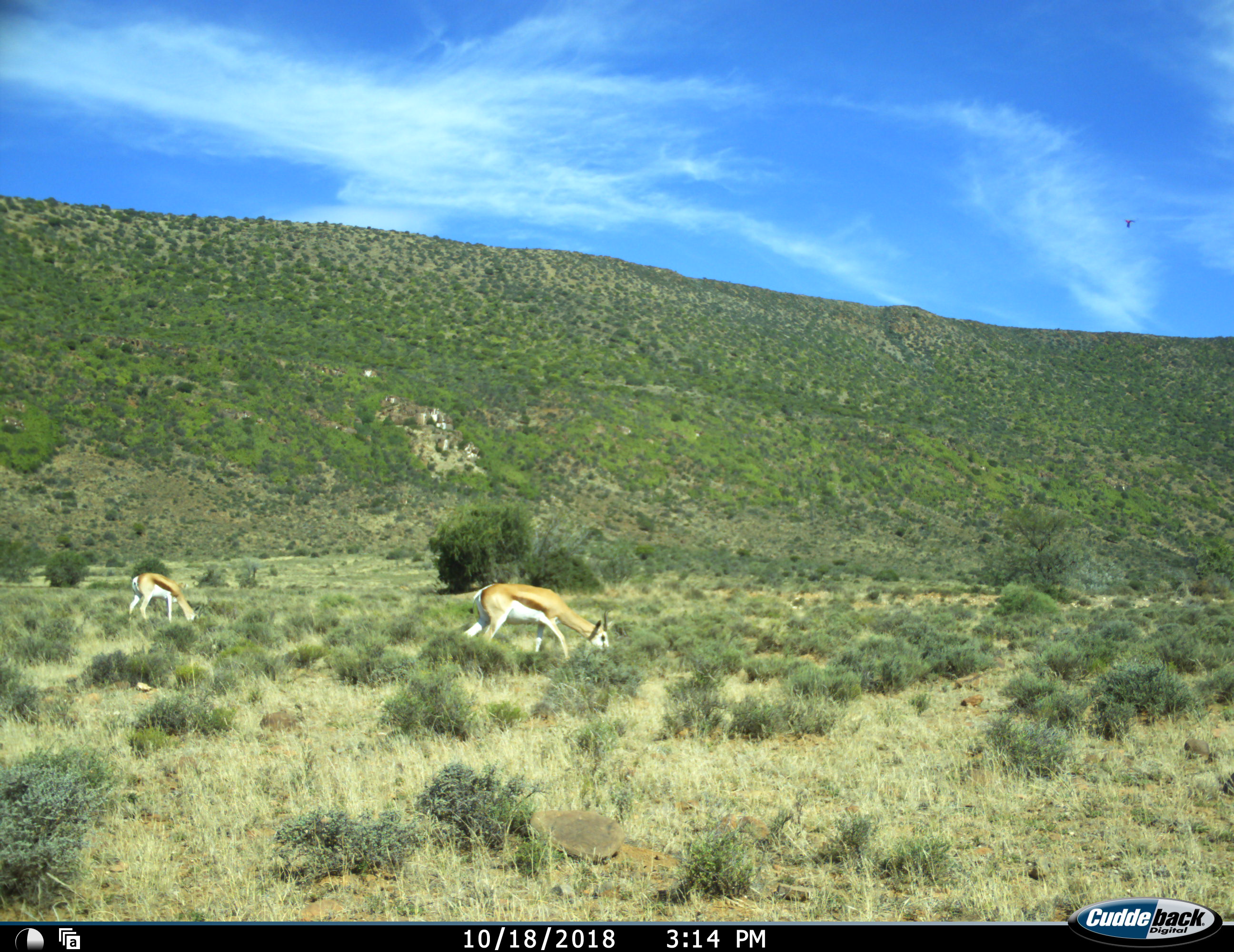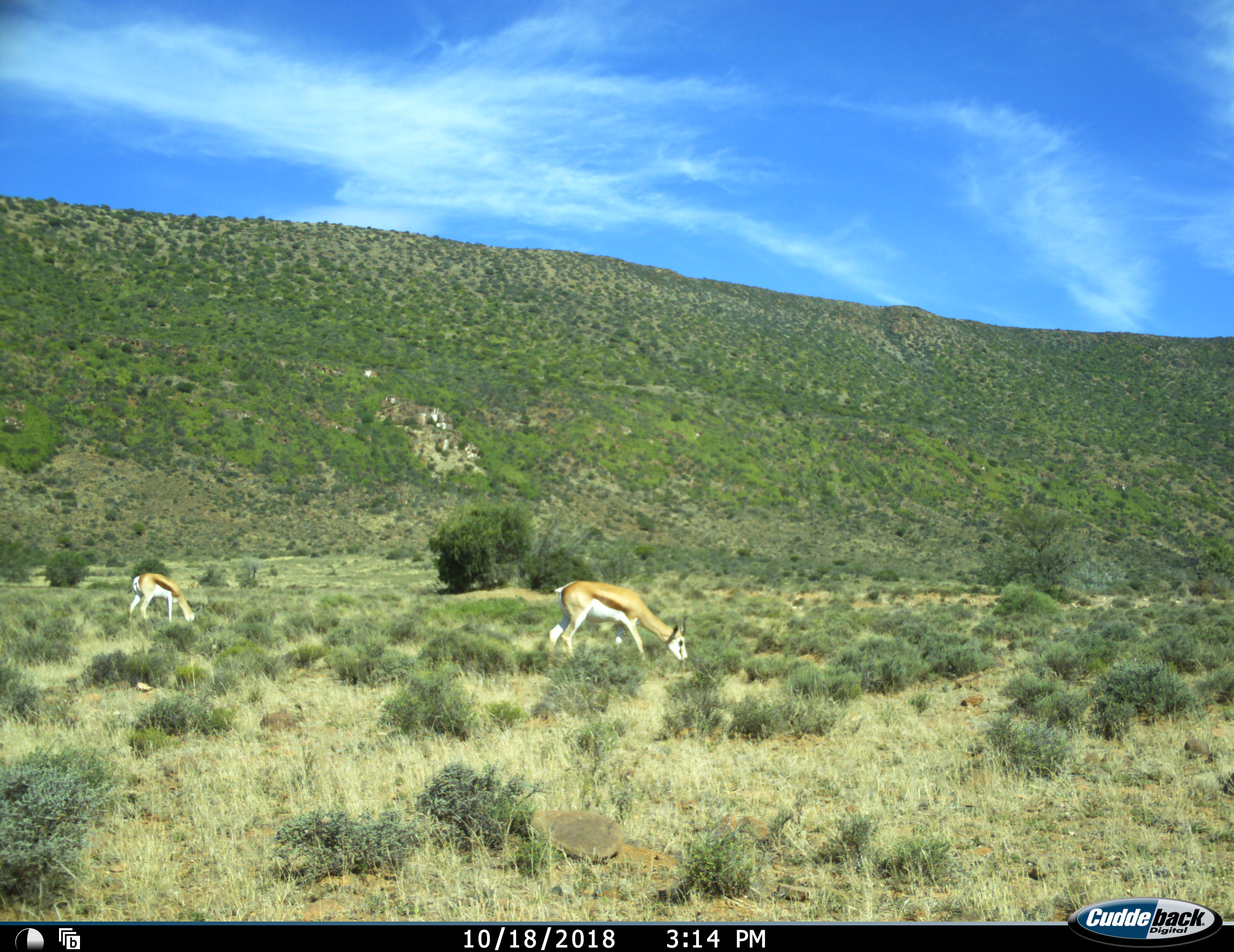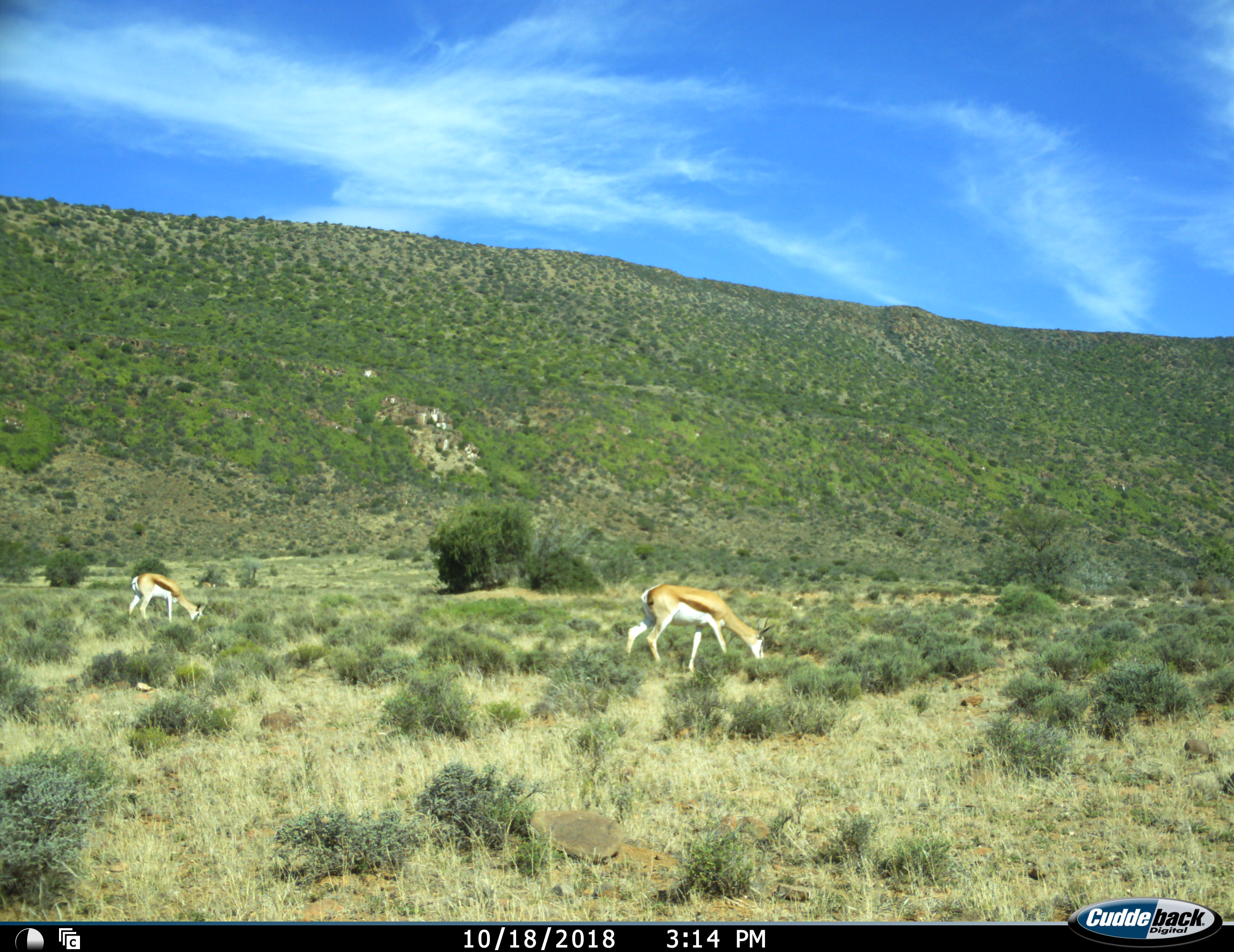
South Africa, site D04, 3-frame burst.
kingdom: Animalia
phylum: Chordata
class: Mammalia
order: Artiodactyla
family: Bovidae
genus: Antidorcas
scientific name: Antidorcas marsupialis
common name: springbok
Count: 2.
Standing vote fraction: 11%.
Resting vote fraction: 0%.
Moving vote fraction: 33%.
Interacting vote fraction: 0%.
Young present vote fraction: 11%.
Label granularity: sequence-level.